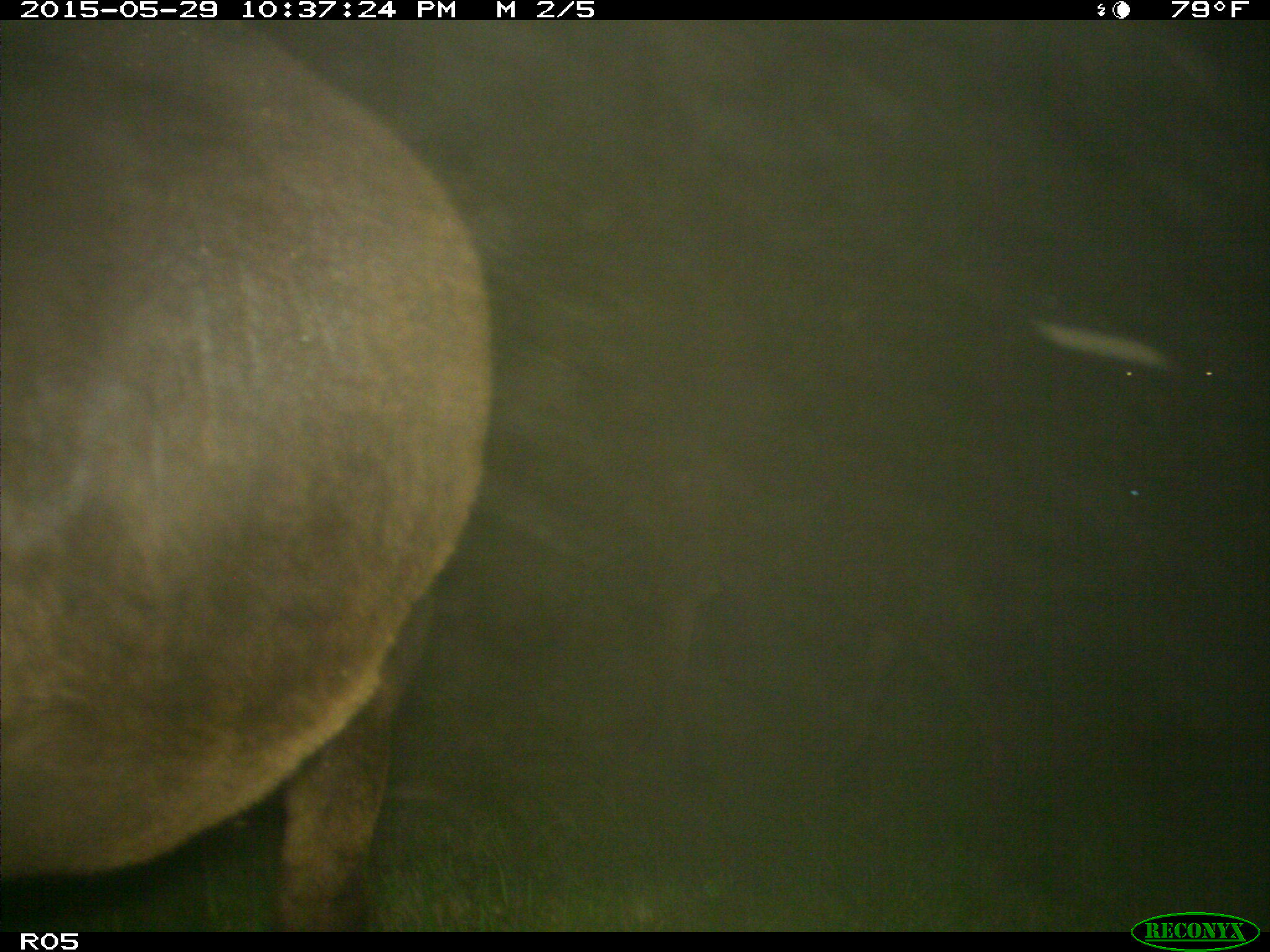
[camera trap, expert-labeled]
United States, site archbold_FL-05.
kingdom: Animalia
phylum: Chordata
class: Mammalia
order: Artiodactyla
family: Bovidae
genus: Bos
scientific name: Bos taurus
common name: domestic cow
Bos taurus (domestic cow).